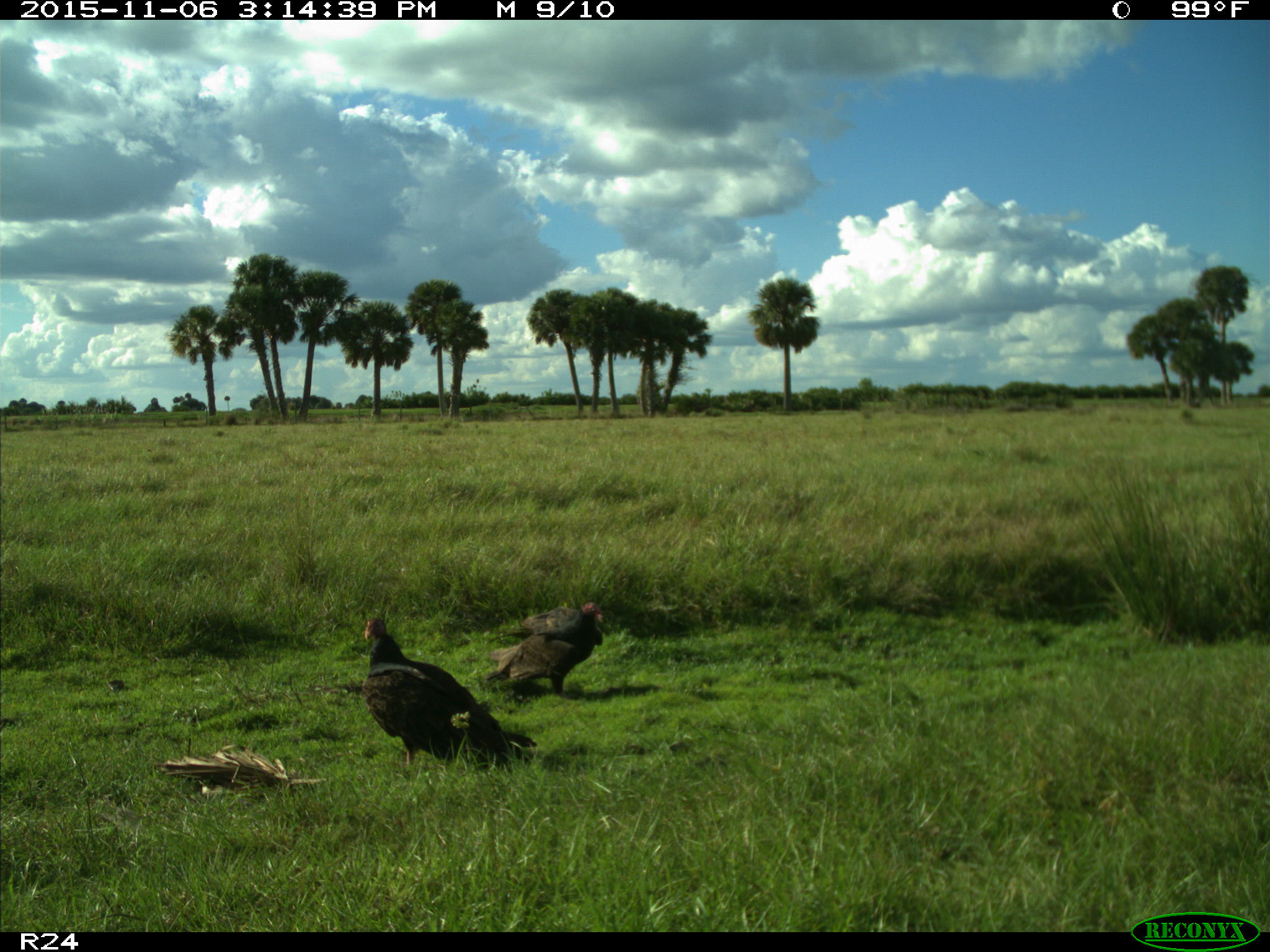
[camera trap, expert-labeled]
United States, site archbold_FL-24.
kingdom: Animalia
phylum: Chordata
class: Aves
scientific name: Aves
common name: birds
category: unidentified bird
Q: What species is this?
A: Unidentified bird (birds) (Aves).